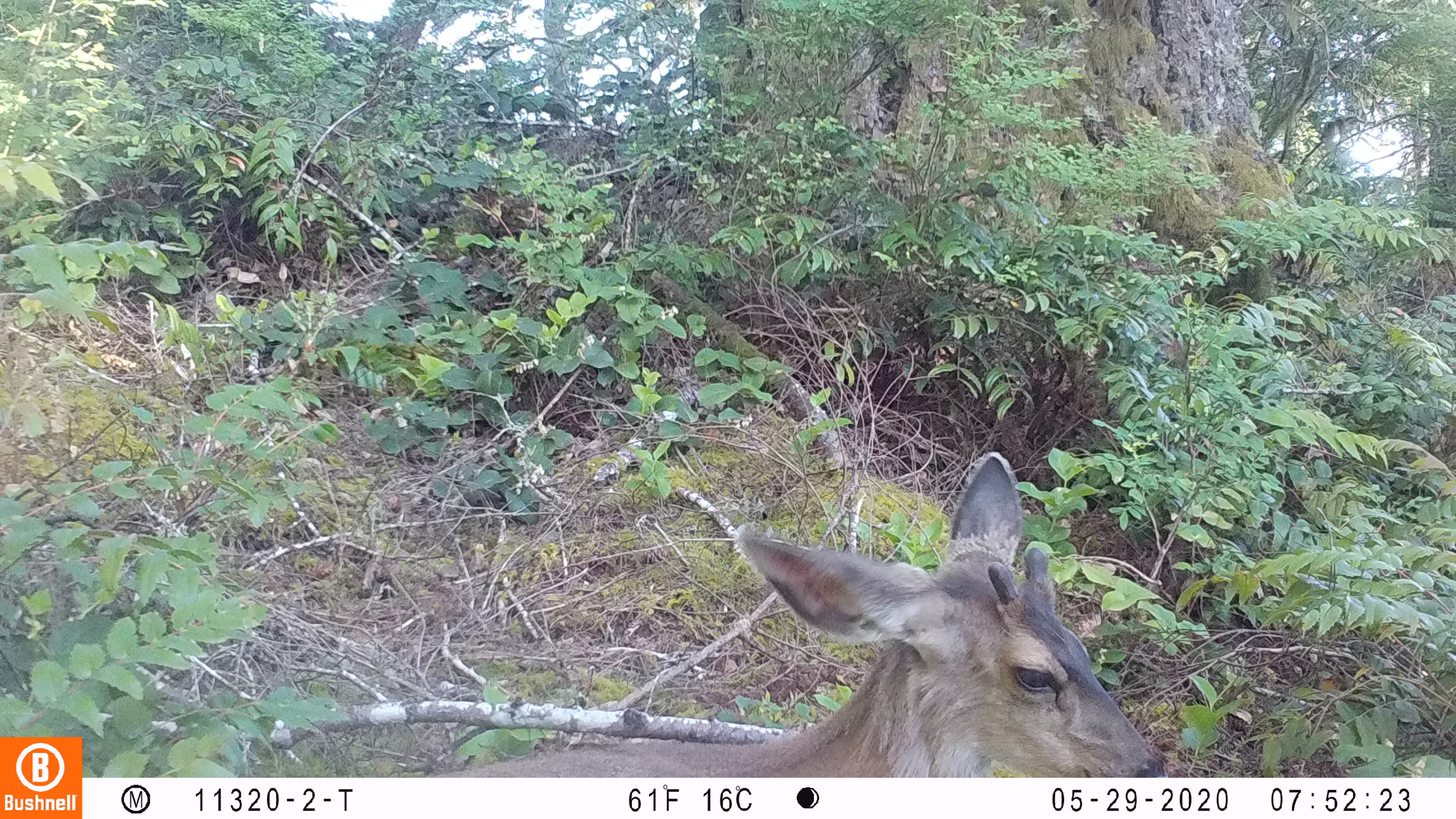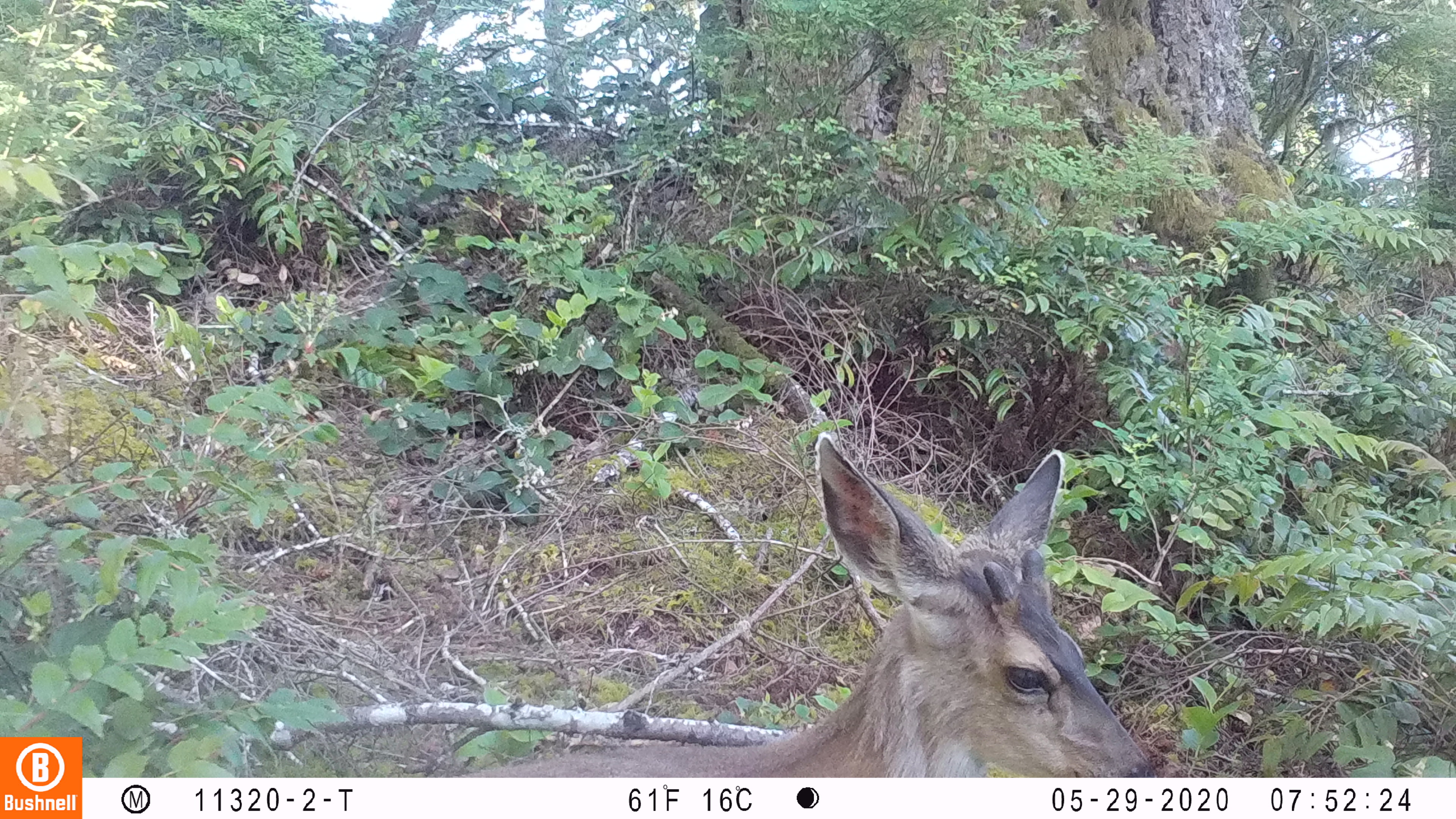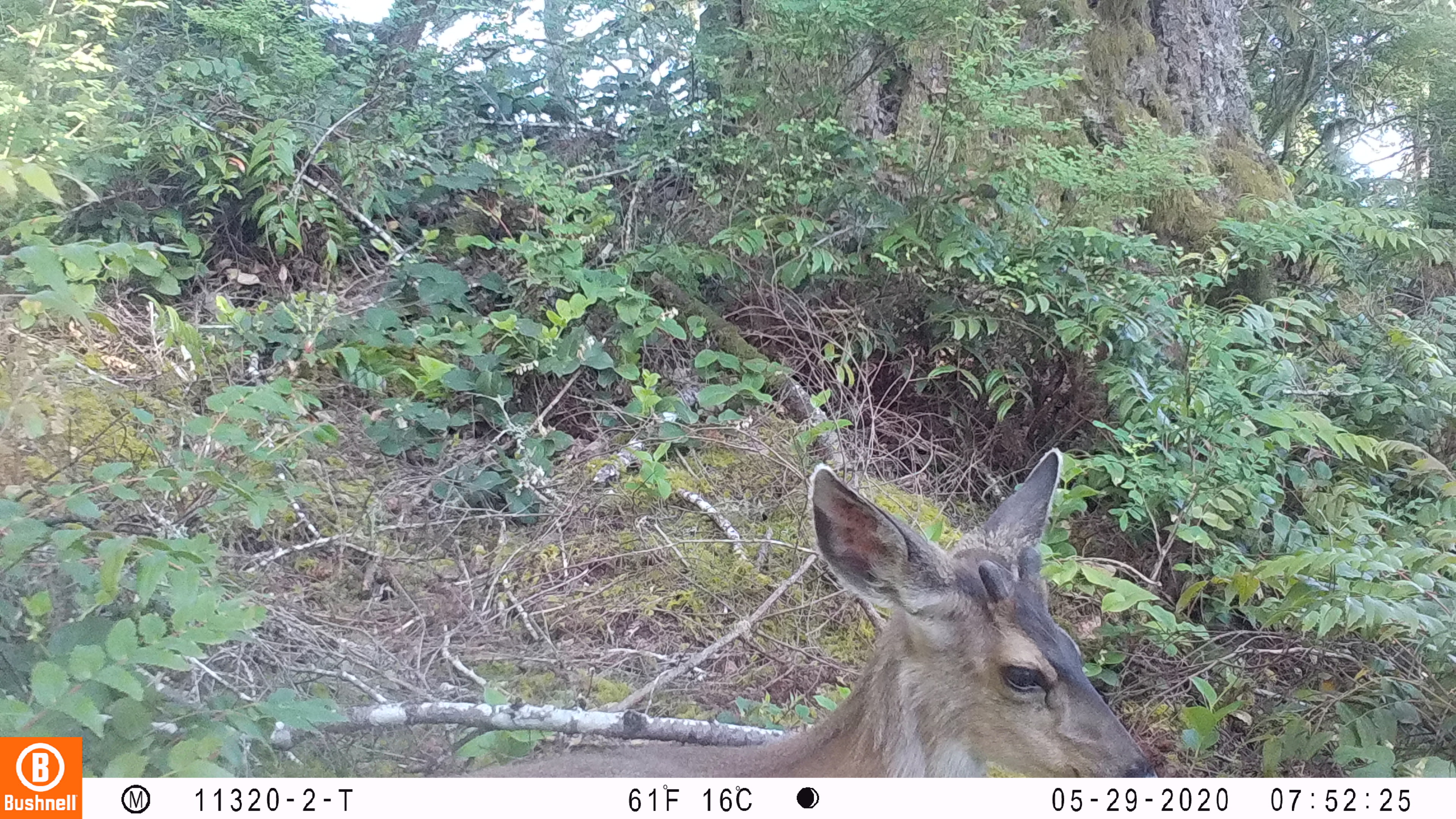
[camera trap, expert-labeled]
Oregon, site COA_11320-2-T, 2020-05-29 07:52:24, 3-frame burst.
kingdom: Animalia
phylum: Chordata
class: Mammalia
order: Artiodactyla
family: Cervidae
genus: Odocoileus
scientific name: Odocoileus hemionus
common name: black-tailed deer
Black-tailed deer (Odocoileus hemionus).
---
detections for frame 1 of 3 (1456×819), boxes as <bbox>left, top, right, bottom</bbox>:
black-tailed deer: <bbox>455, 444, 1172, 770</bbox>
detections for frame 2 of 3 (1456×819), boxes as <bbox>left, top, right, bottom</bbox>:
black-tailed deer: <bbox>465, 429, 1164, 772</bbox>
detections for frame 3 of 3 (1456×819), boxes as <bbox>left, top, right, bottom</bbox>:
black-tailed deer: <bbox>472, 438, 1164, 770</bbox>